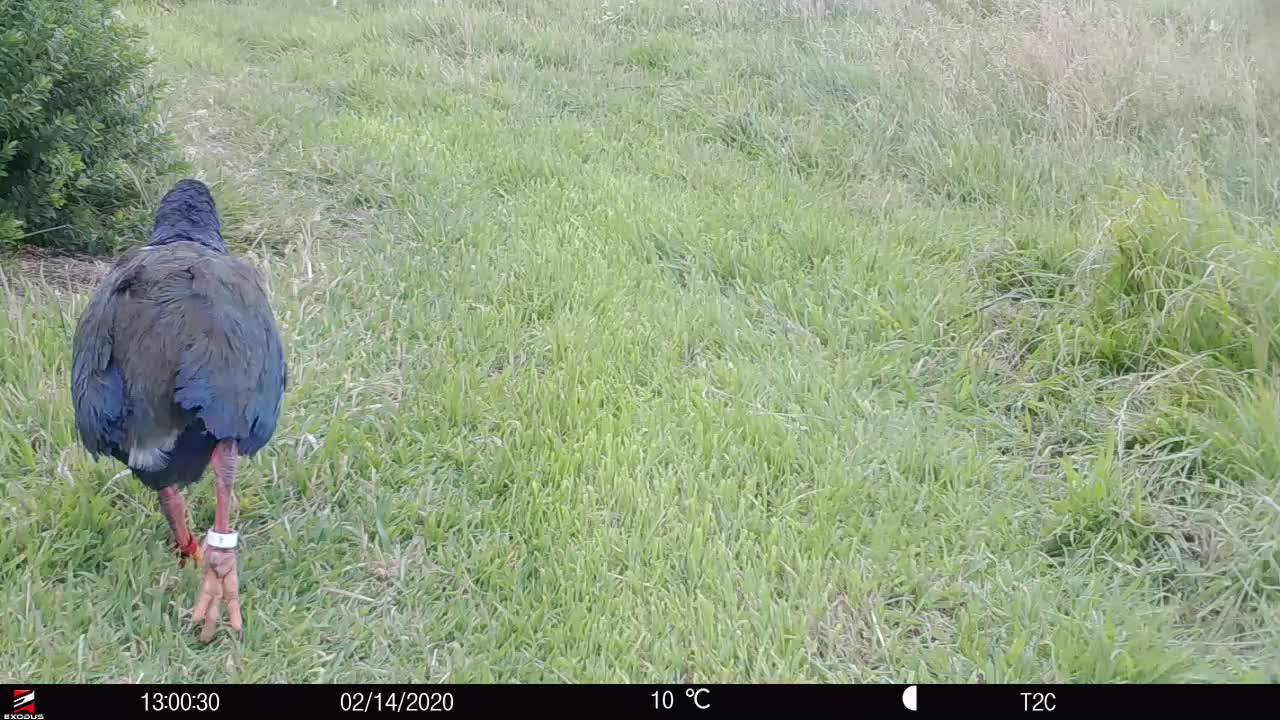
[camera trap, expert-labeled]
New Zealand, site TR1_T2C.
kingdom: Animalia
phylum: Chordata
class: Aves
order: Gruiformes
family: Rallidae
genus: Porphyrio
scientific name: Porphyrio mantelli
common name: takahe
Takahe (Porphyrio mantelli).